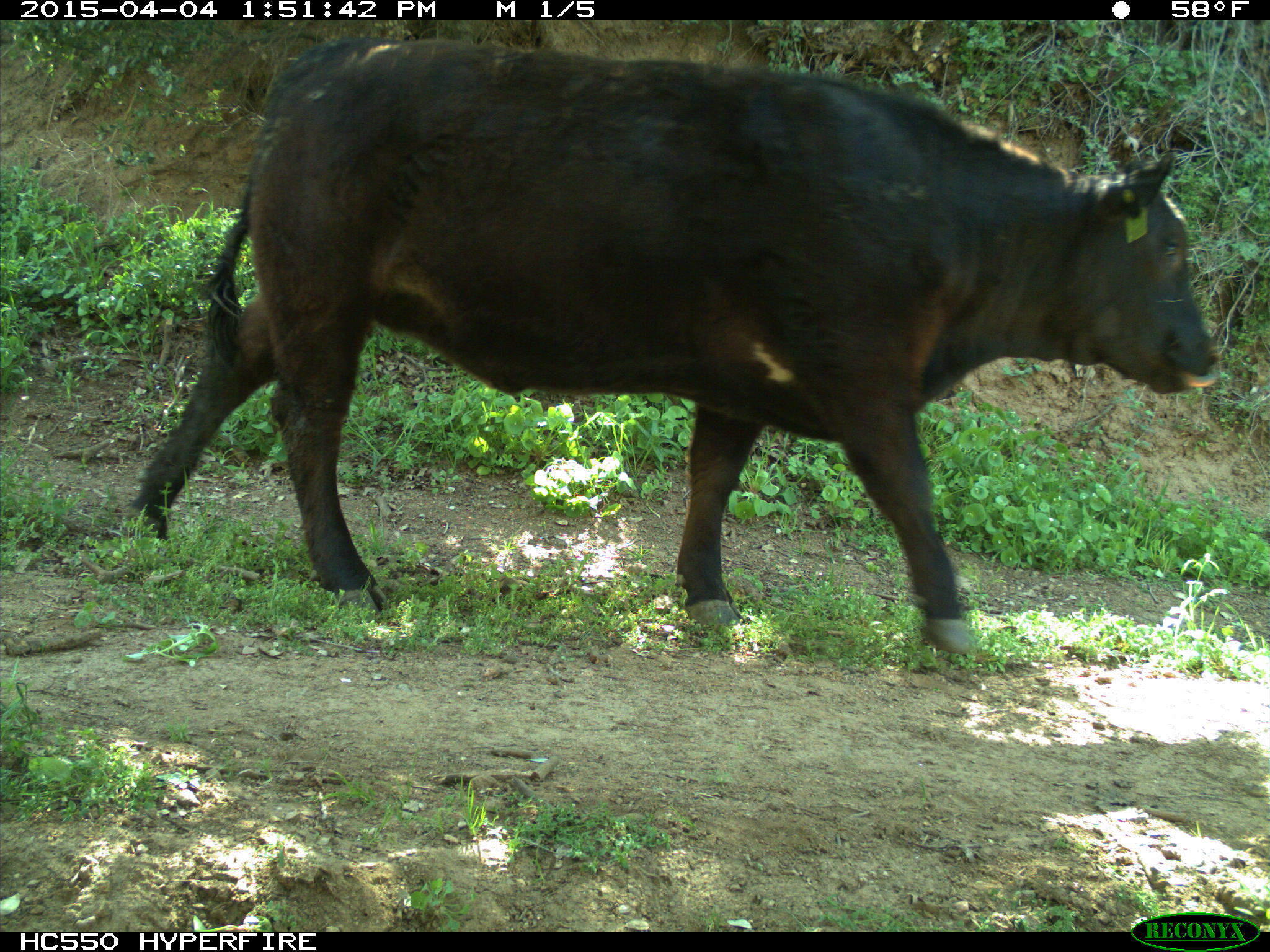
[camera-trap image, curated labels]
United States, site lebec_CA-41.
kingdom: Animalia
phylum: Chordata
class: Mammalia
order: Artiodactyla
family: Bovidae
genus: Bos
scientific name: Bos taurus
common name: domestic cow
Bos taurus (domestic cow).